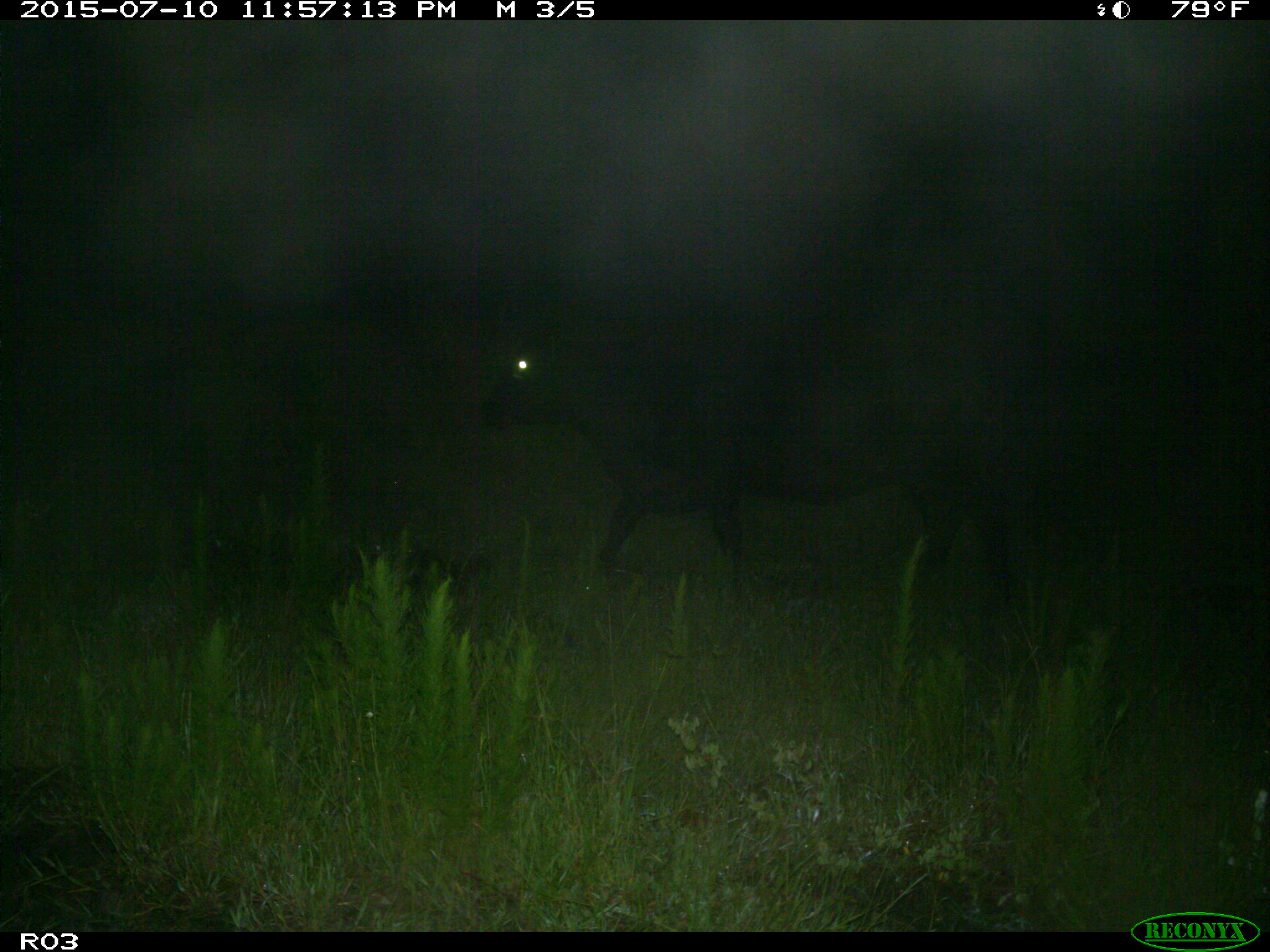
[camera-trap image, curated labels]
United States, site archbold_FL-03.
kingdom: Animalia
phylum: Chordata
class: Mammalia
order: Artiodactyla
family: Bovidae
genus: Bos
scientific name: Bos taurus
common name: domestic cow